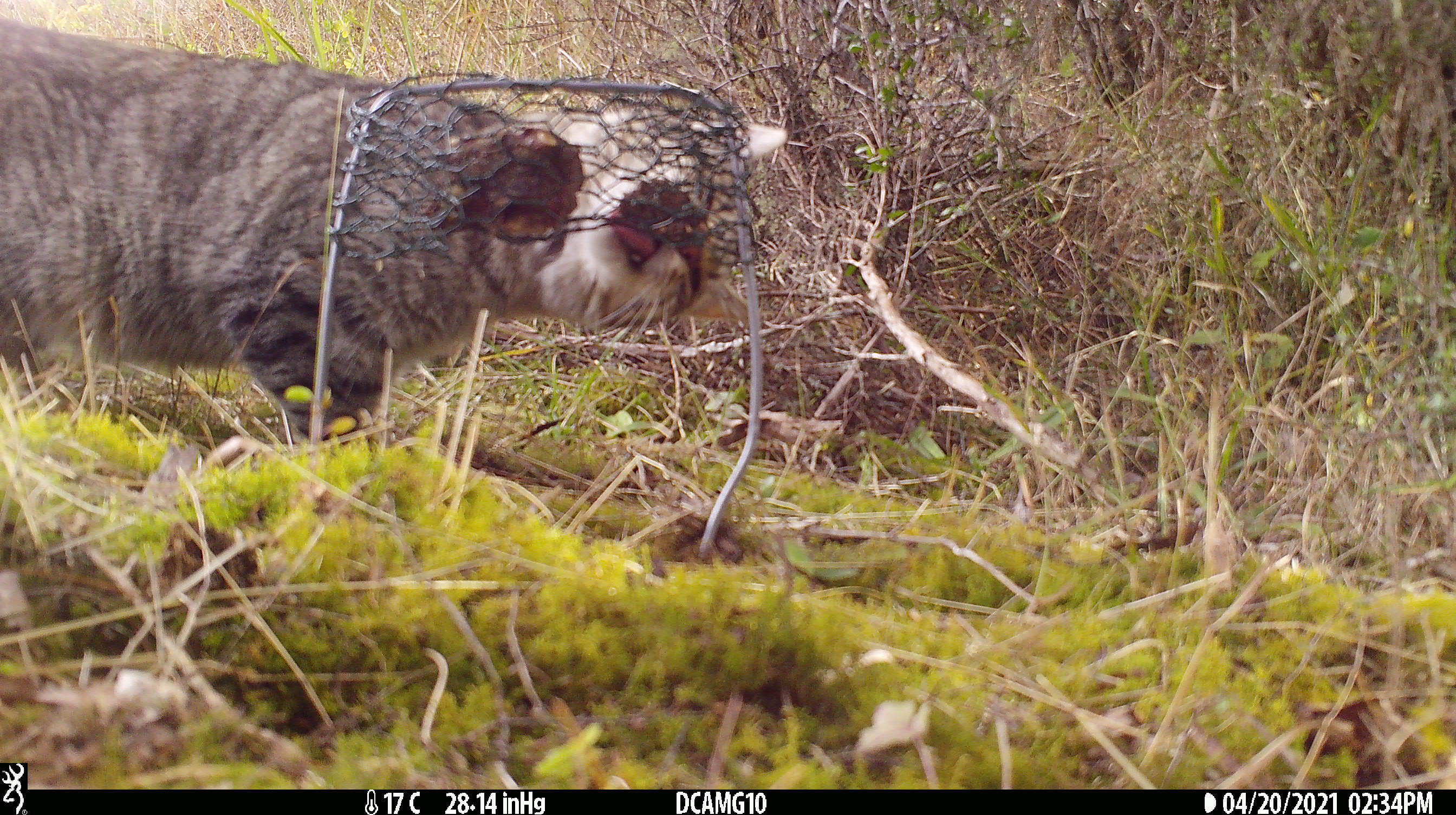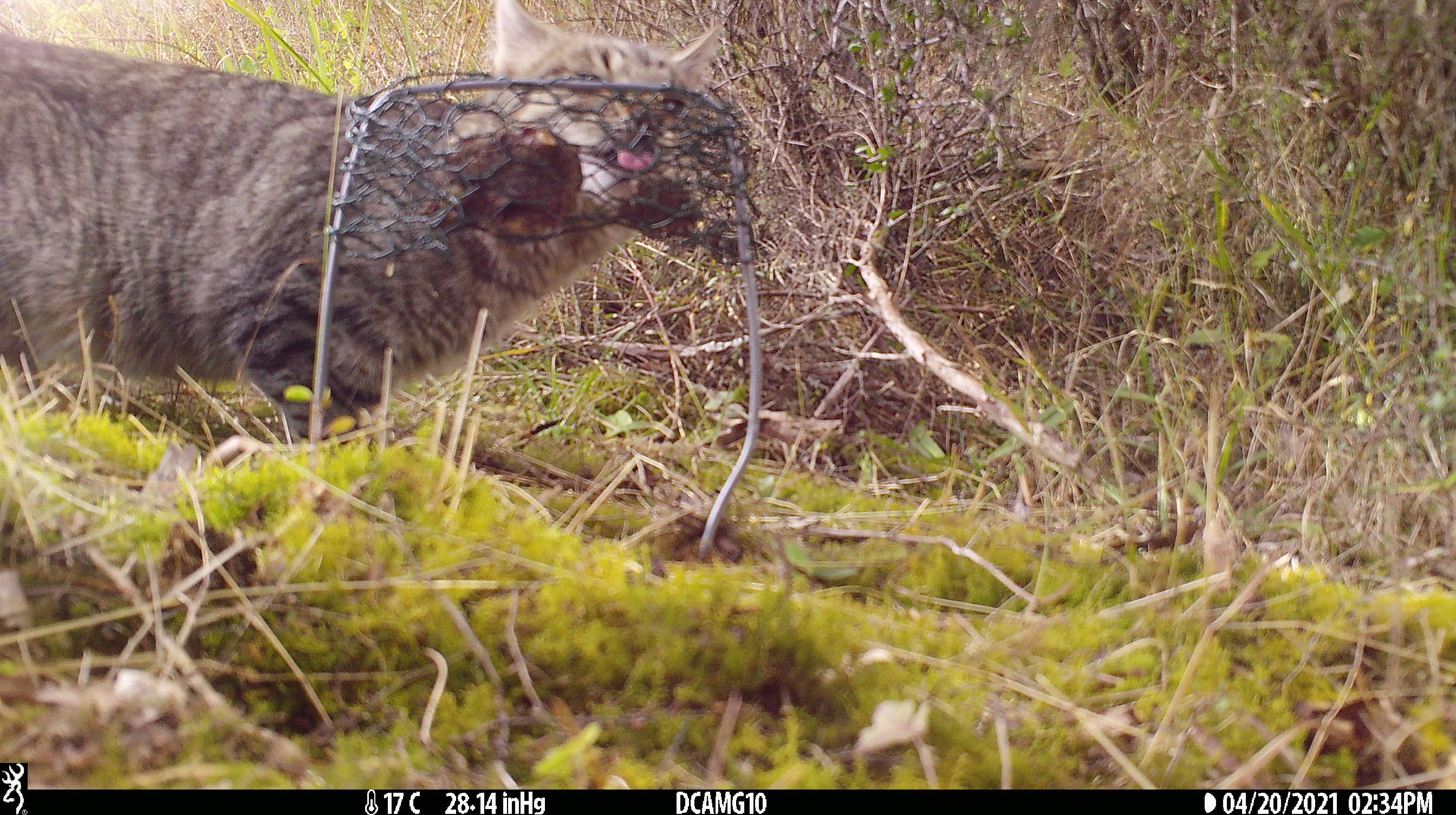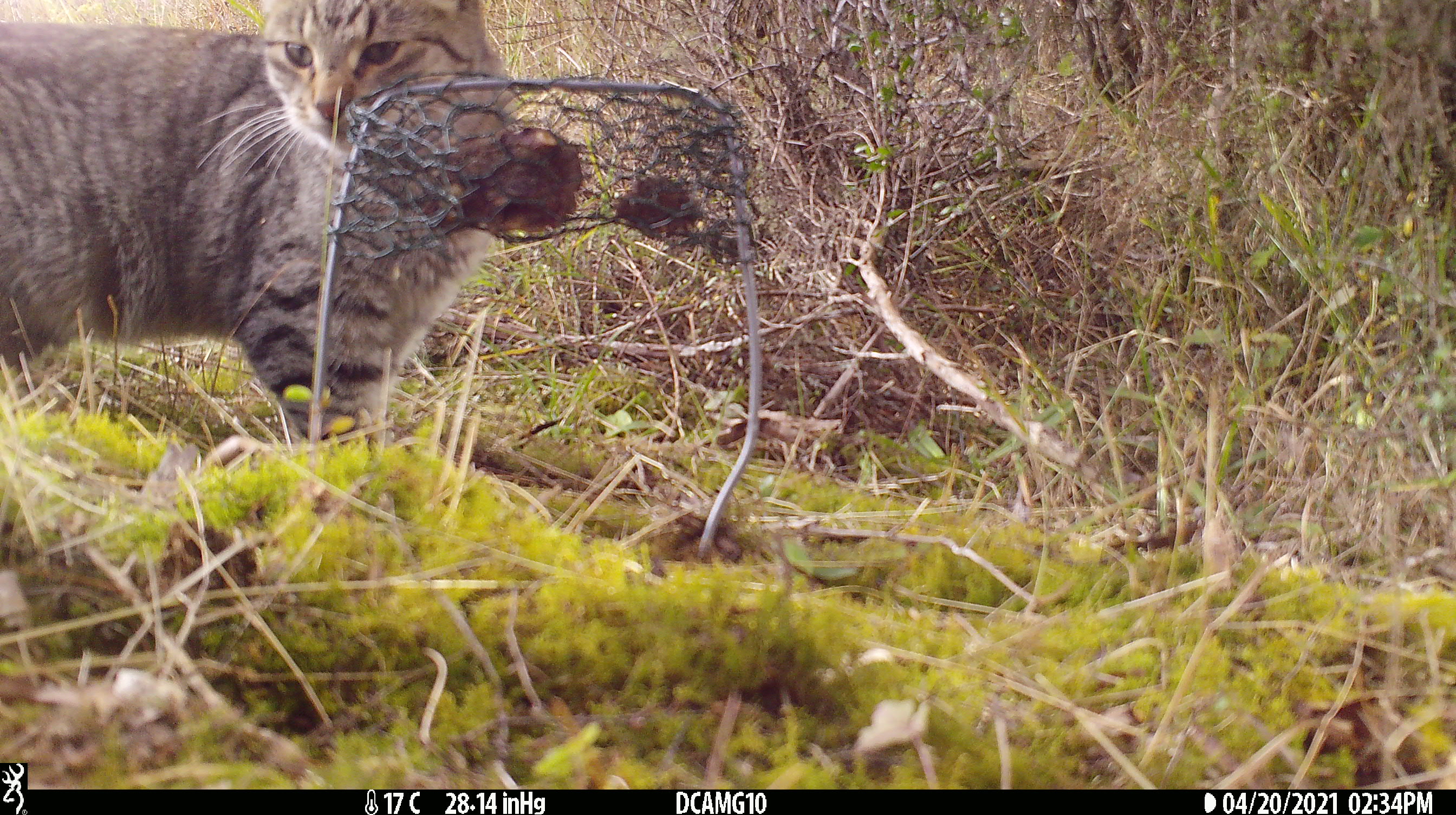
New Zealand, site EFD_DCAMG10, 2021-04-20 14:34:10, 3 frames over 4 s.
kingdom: Animalia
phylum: Chordata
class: Mammalia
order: Carnivora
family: Felidae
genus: Felis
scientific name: Felis catus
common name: domestic cat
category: cat